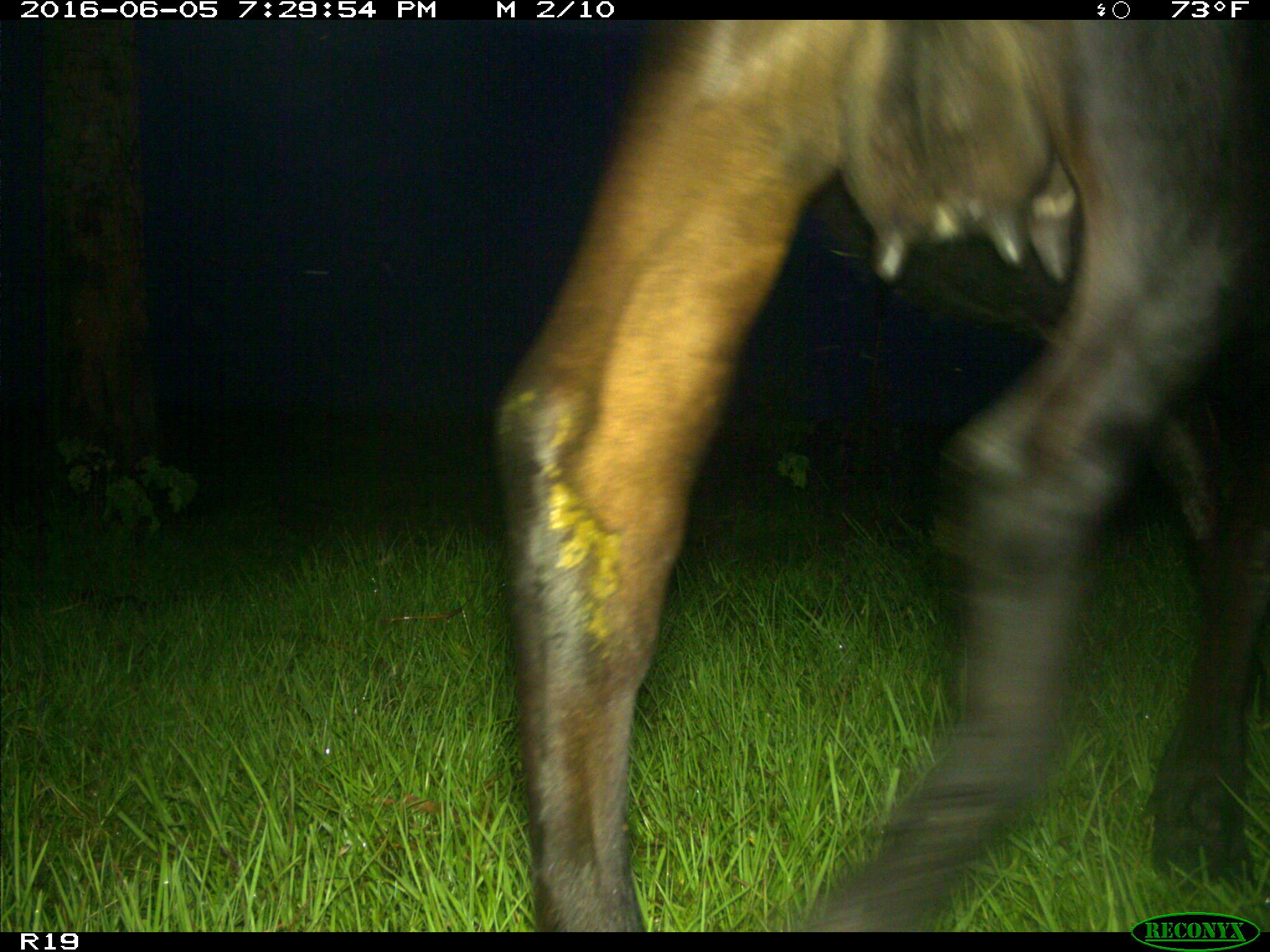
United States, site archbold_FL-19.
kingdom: Animalia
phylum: Chordata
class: Mammalia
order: Artiodactyla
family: Bovidae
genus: Bos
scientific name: Bos taurus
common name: domestic cow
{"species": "Bos taurus (domestic cow)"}